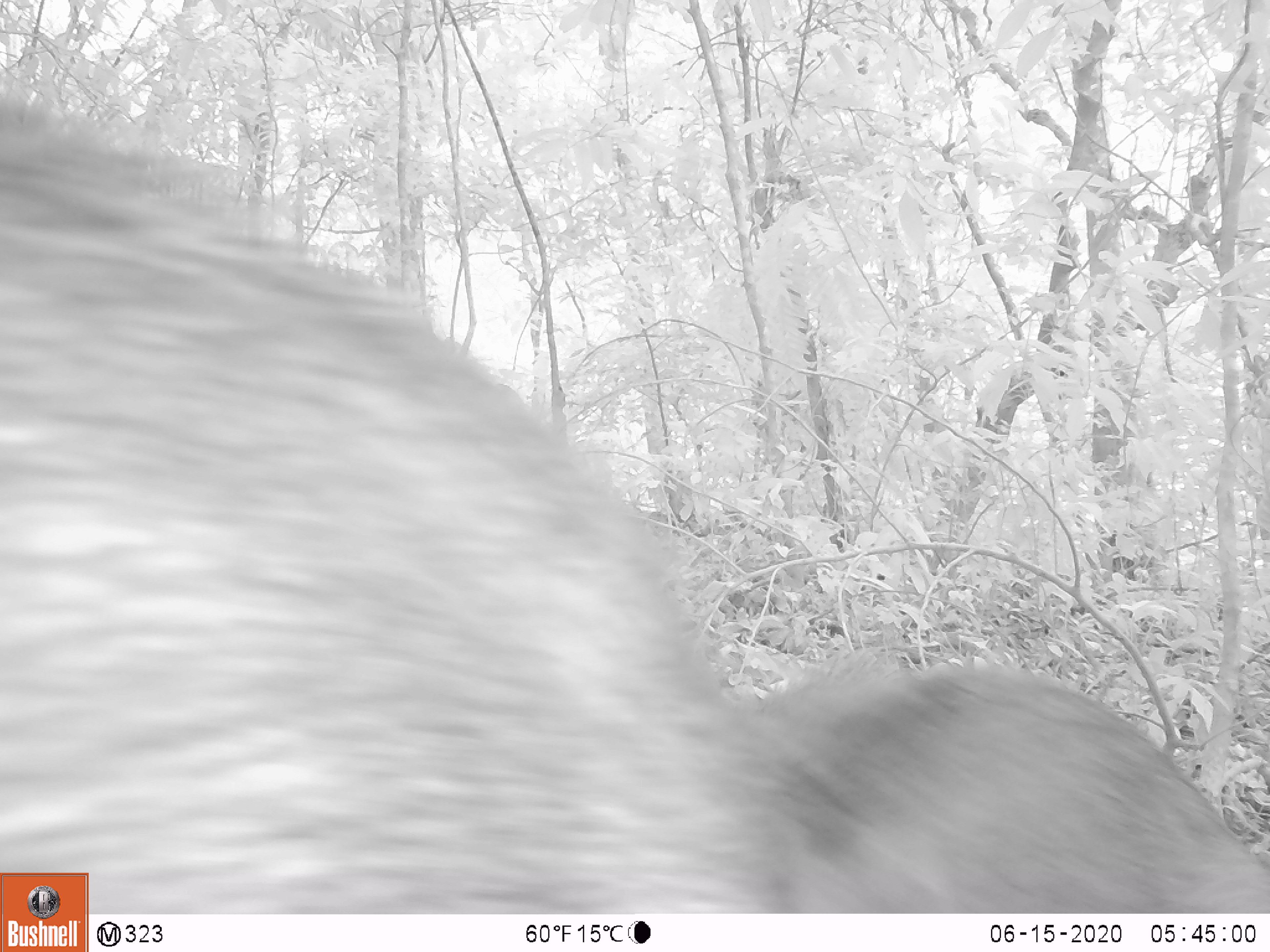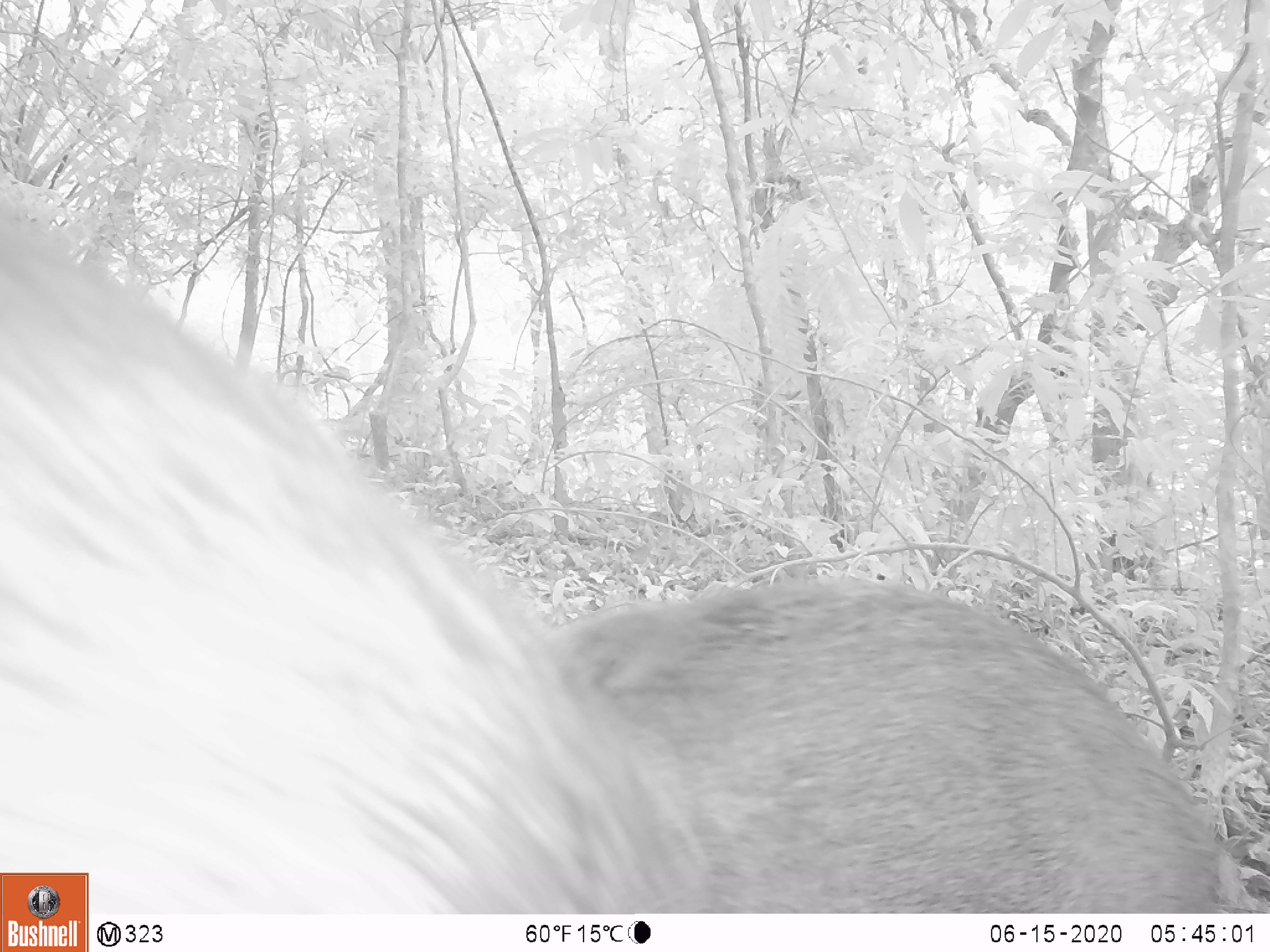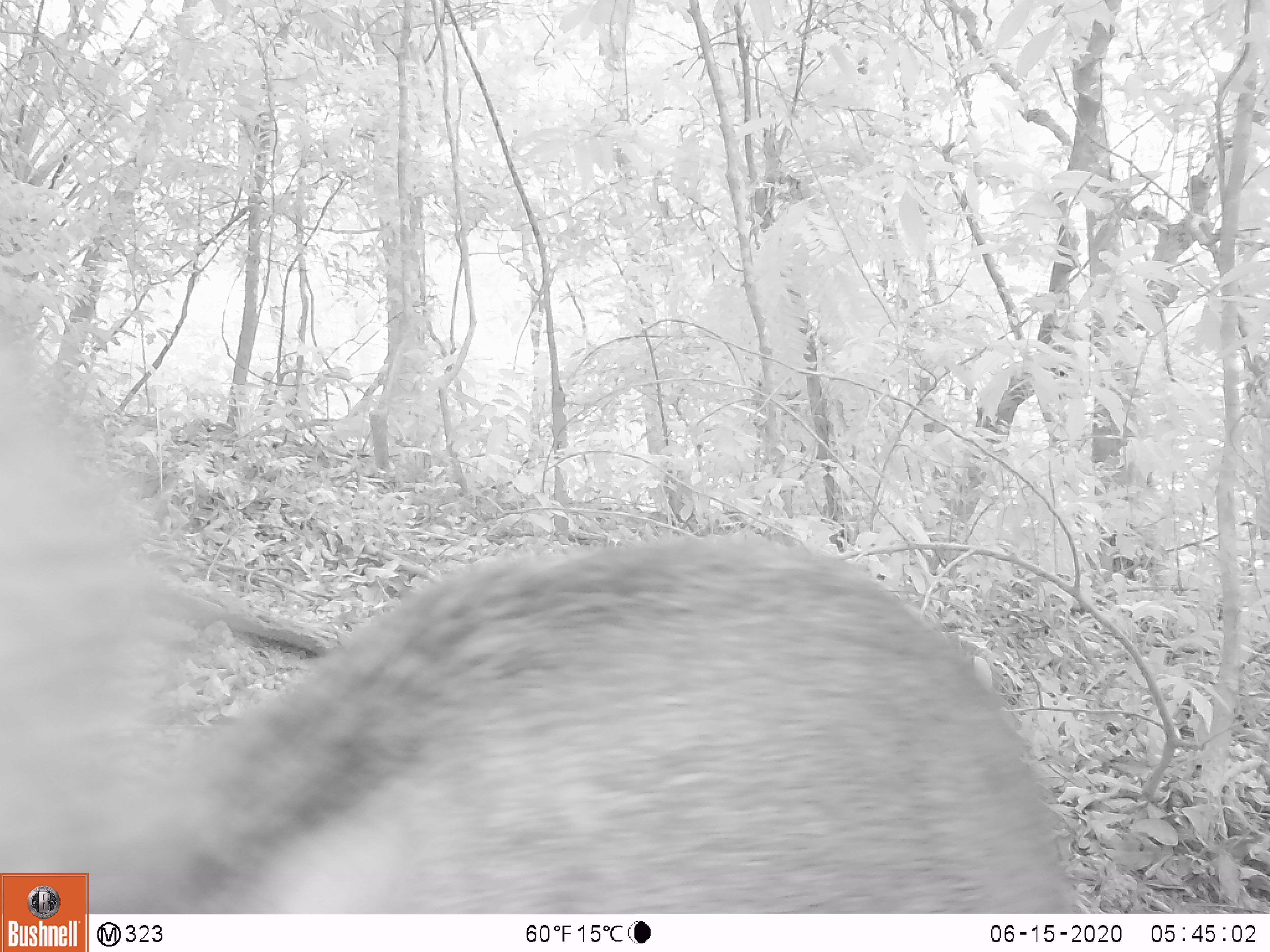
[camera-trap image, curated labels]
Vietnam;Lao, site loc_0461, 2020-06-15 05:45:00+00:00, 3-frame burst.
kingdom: Animalia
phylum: Chordata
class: Mammalia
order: Artiodactyla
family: Suidae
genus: Sus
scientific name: Sus scrofa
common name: eurasian wild pig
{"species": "eurasian wild pig (Sus scrofa)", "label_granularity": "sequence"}